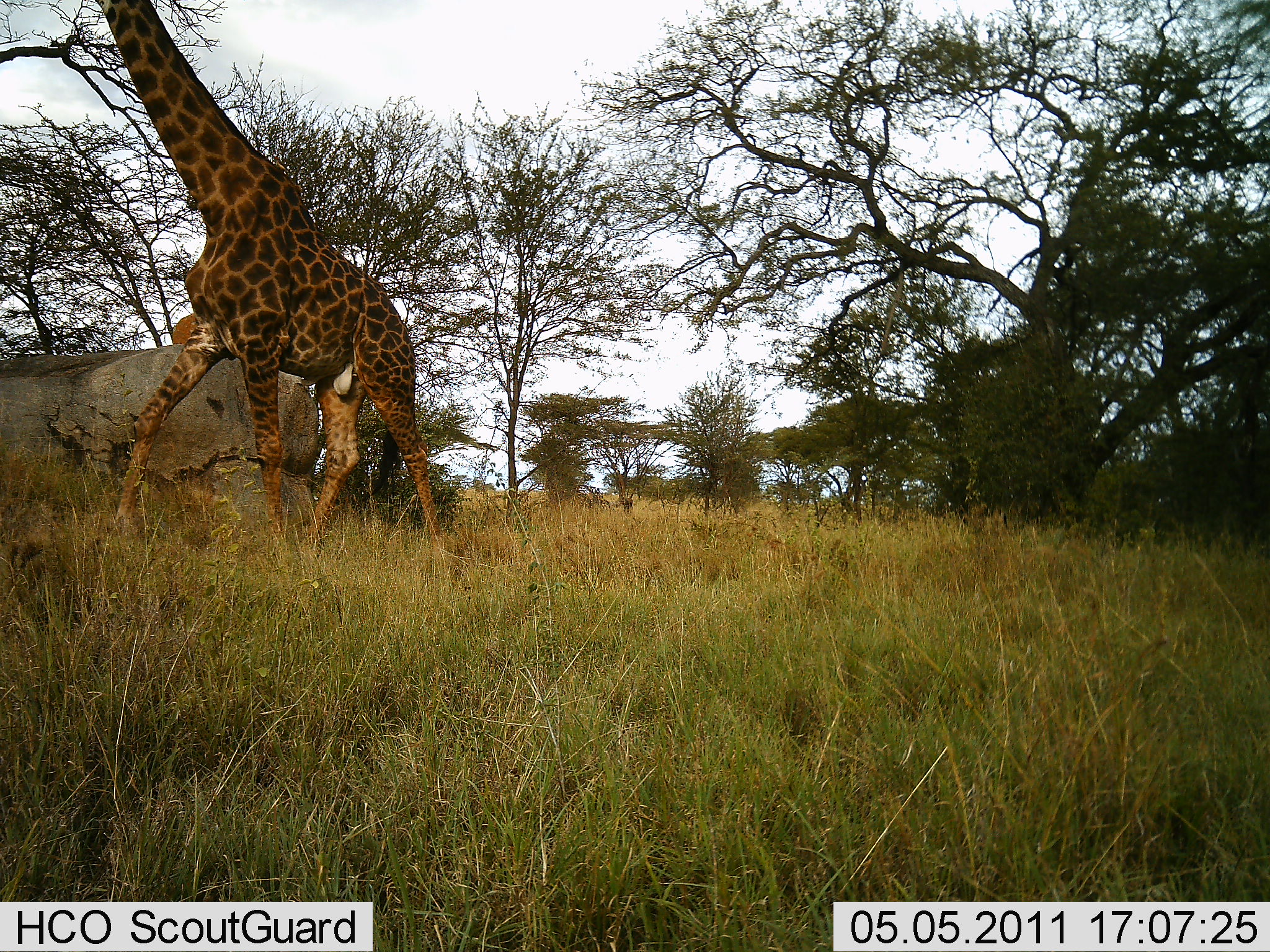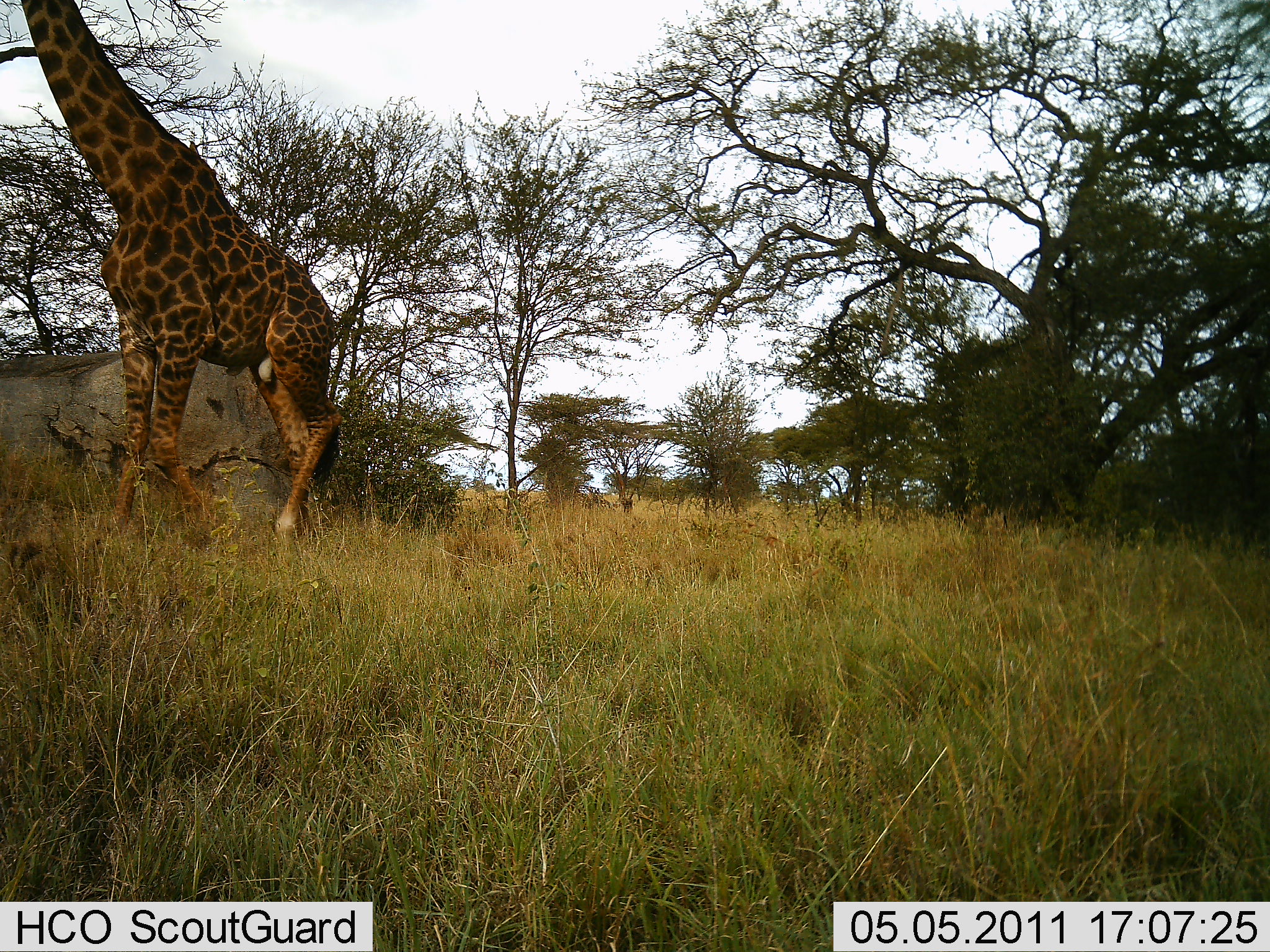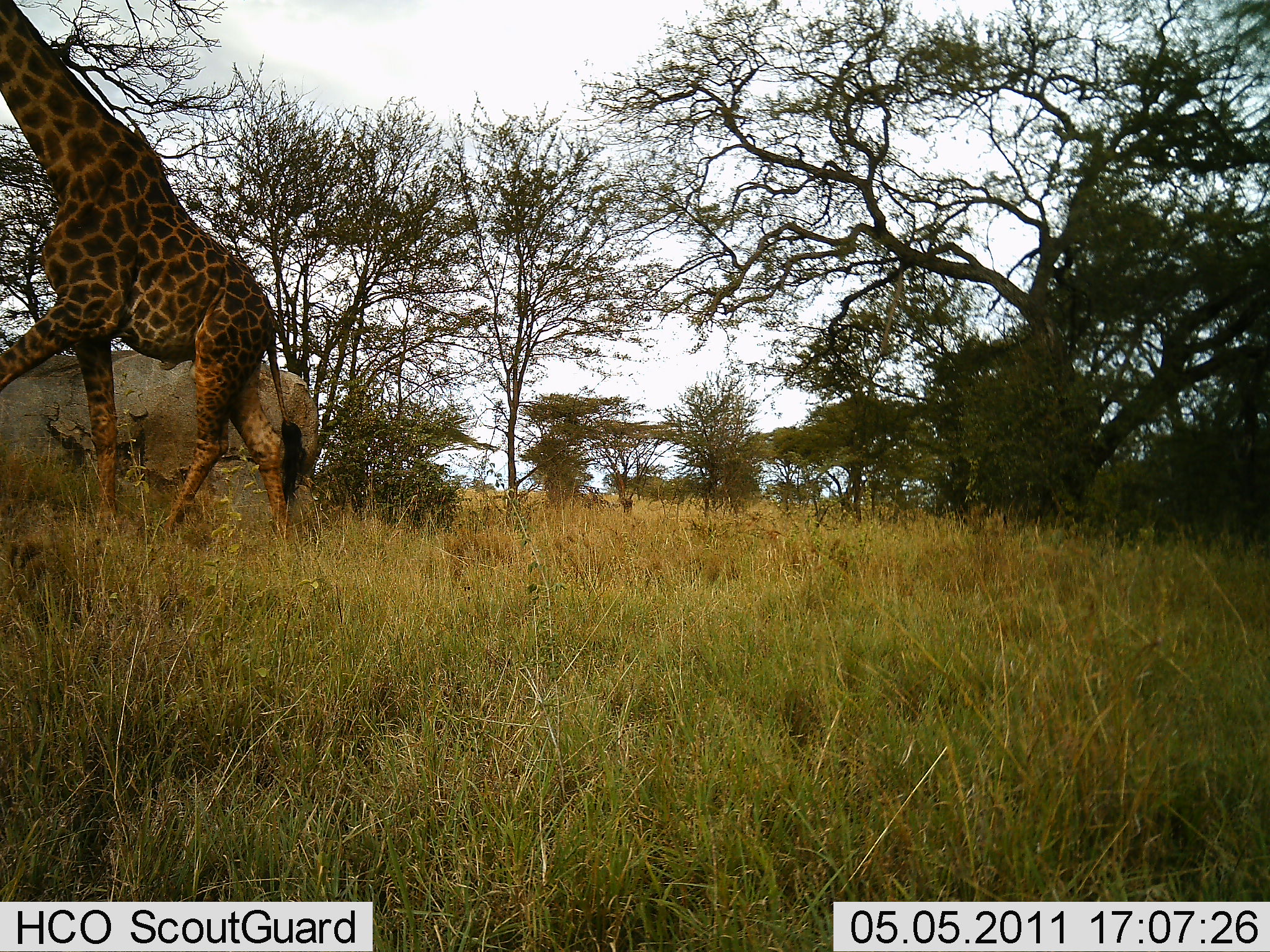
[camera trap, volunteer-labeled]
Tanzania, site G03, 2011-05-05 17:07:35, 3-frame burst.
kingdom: Animalia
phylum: Chordata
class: Mammalia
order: Artiodactyla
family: Giraffidae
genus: Giraffa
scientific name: Giraffa camelopardalis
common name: giraffe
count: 1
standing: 8%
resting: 0%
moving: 85%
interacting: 0%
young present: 0%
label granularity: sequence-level